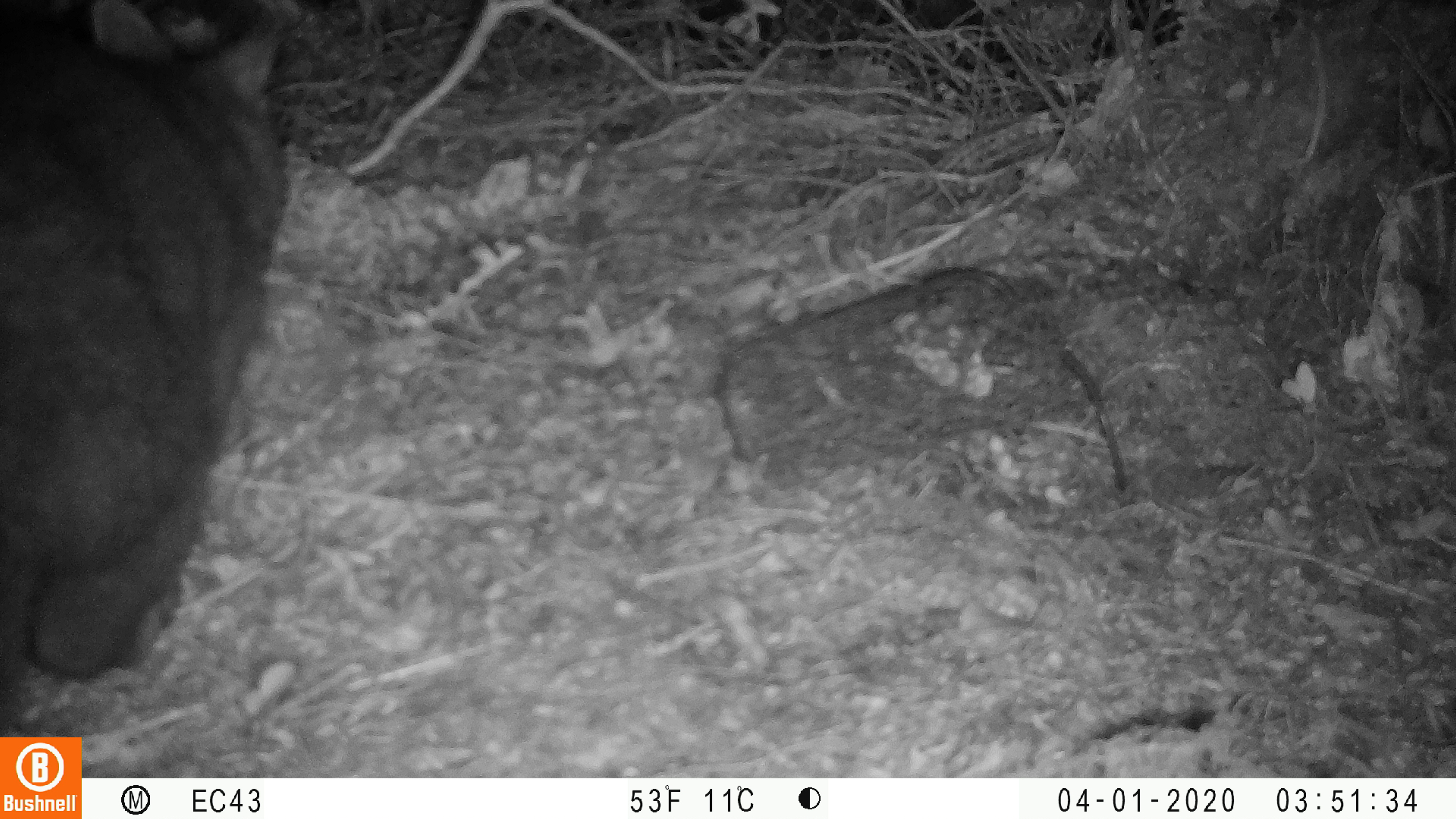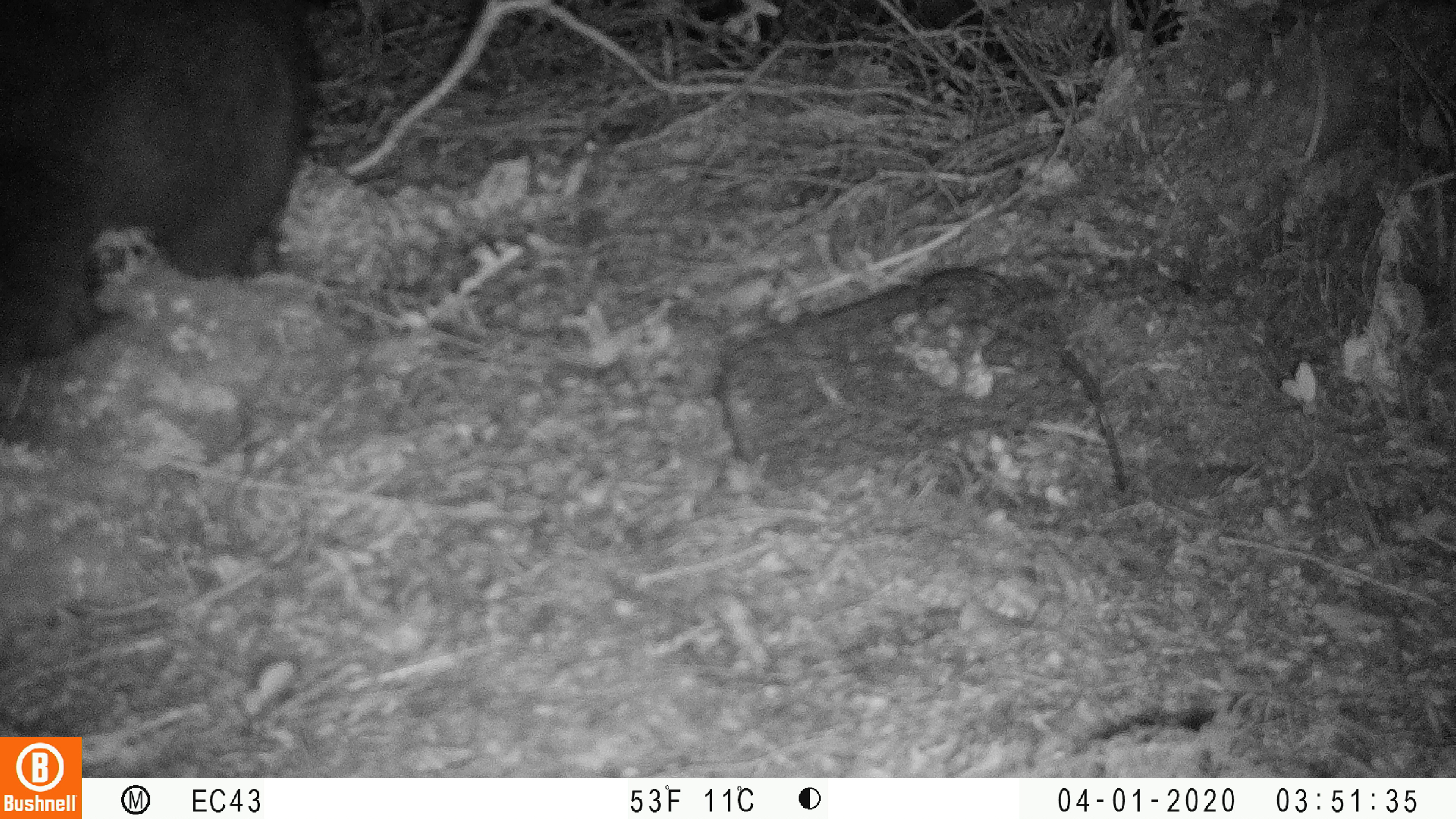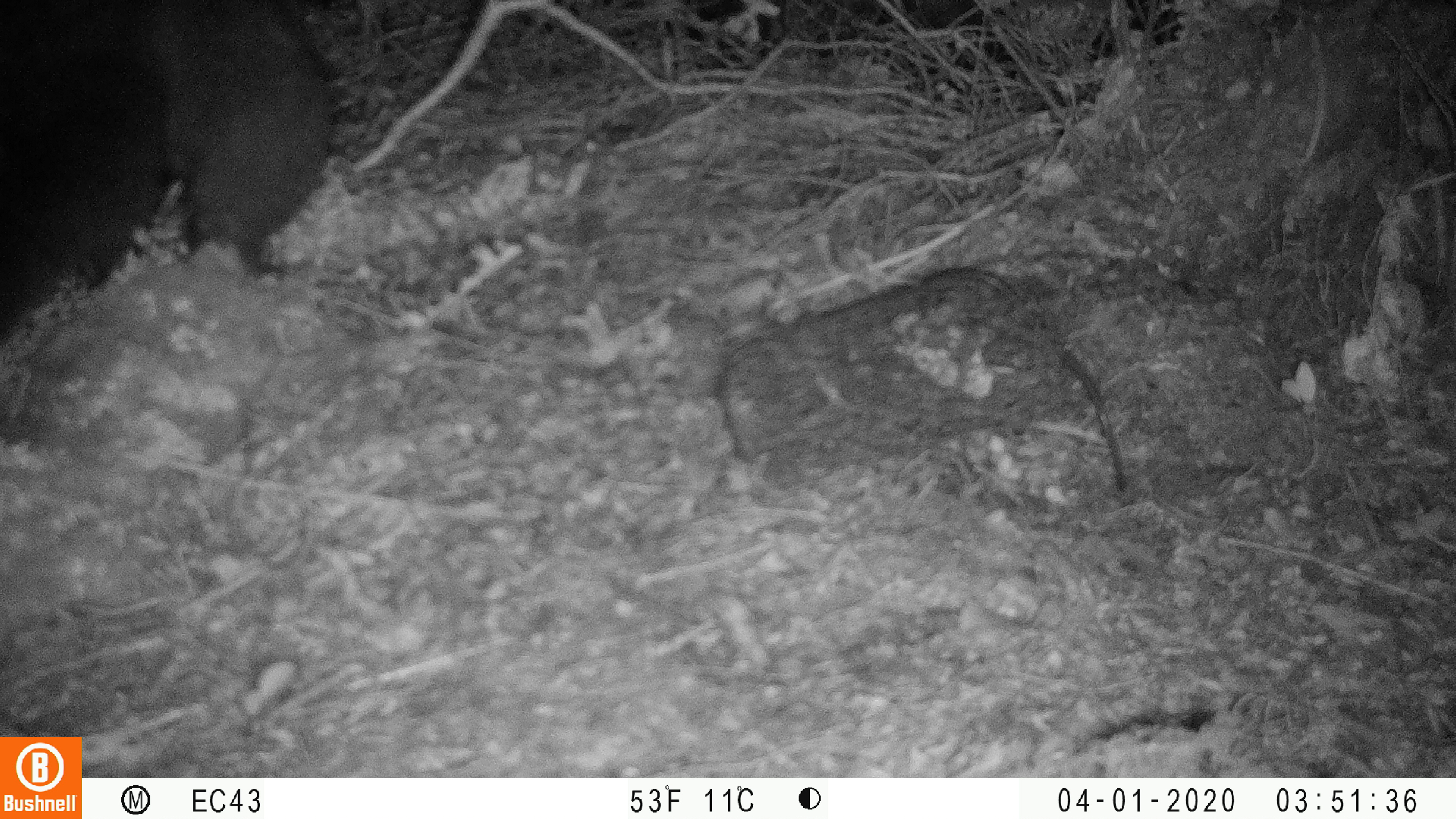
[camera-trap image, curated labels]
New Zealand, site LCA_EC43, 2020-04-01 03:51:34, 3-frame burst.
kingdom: Animalia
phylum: Chordata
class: Mammalia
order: Diprotodontia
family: Phalangeridae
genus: Trichosurus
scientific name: Trichosurus vulpecula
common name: common brushtail possum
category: possum